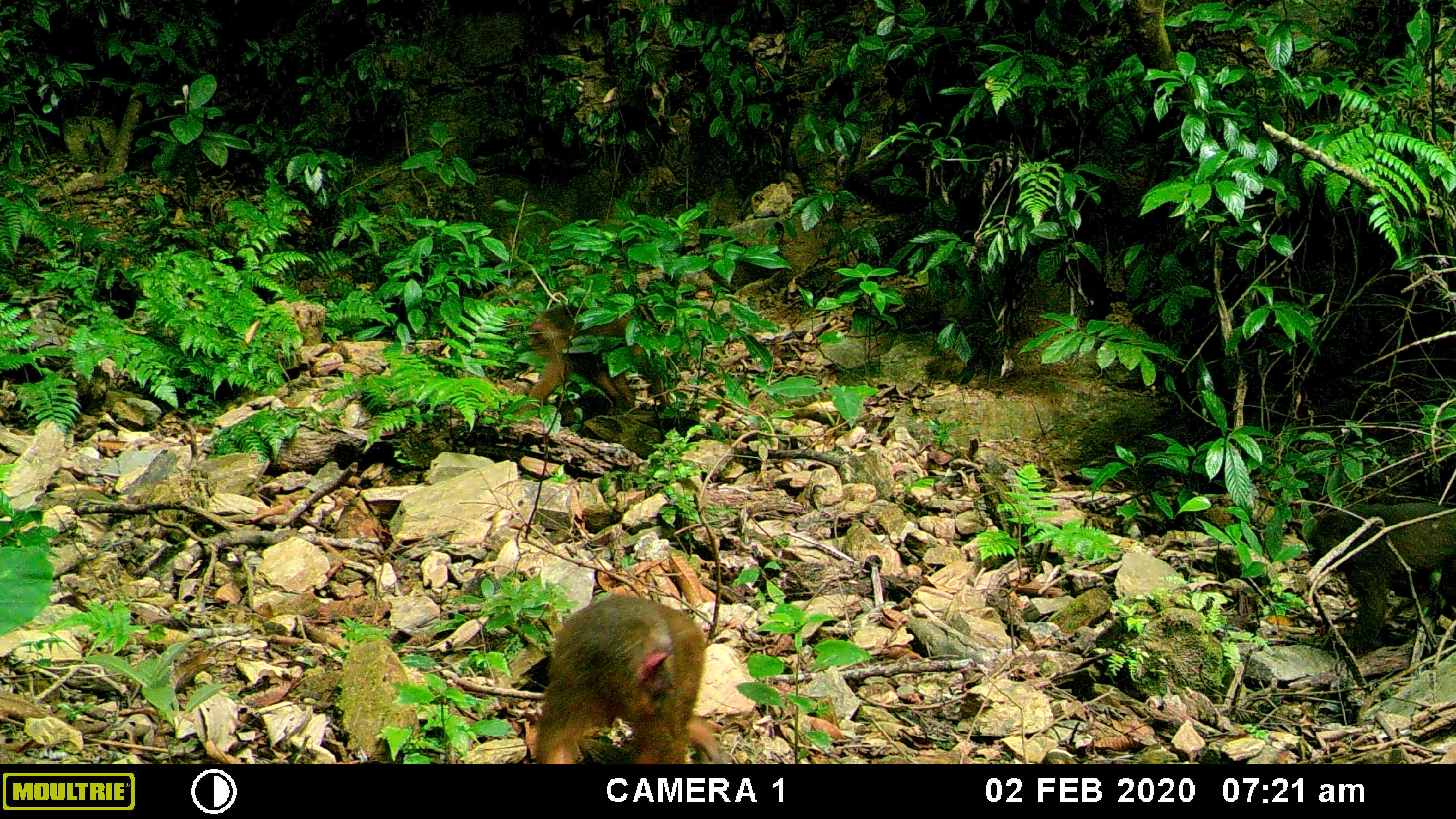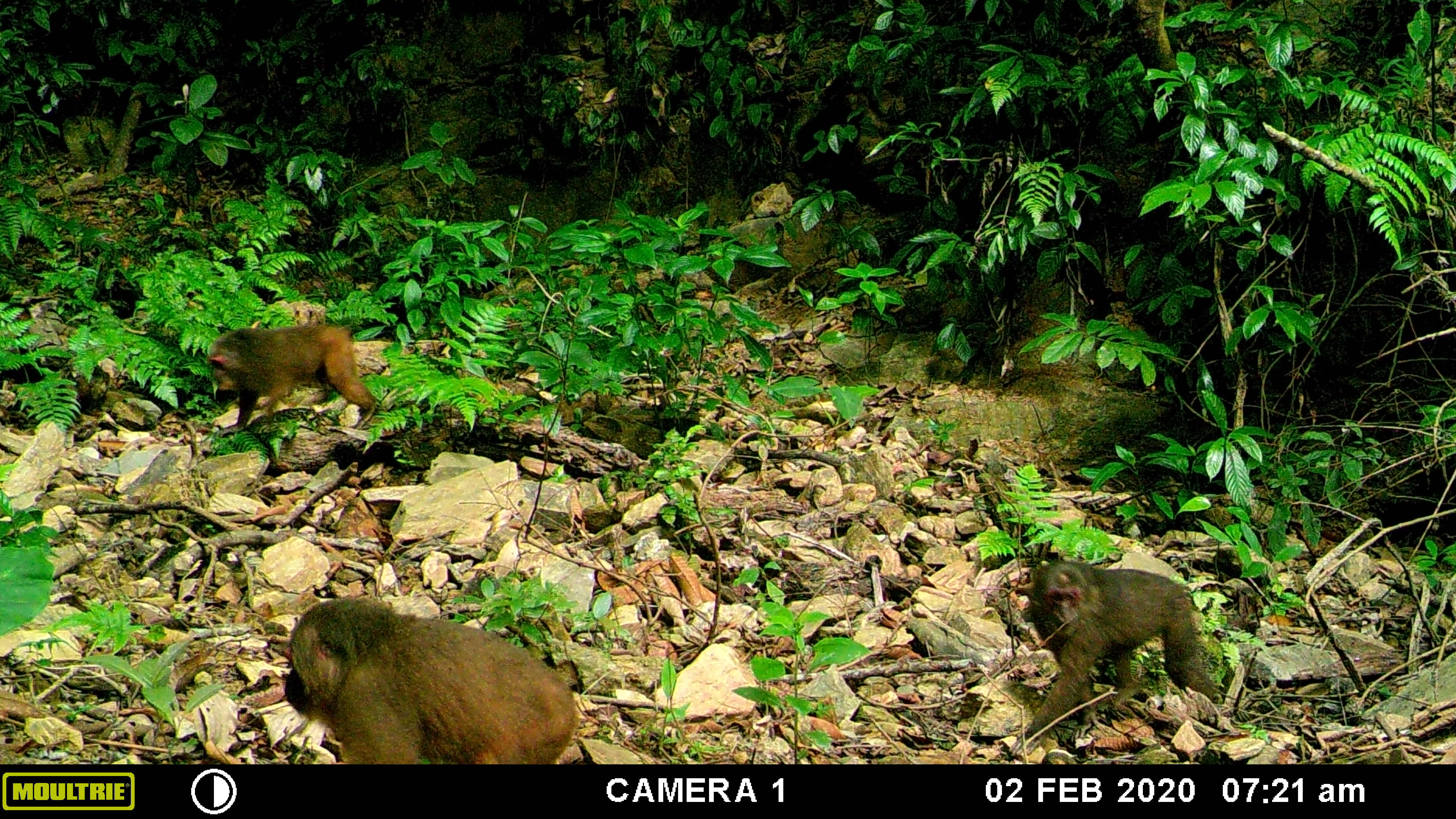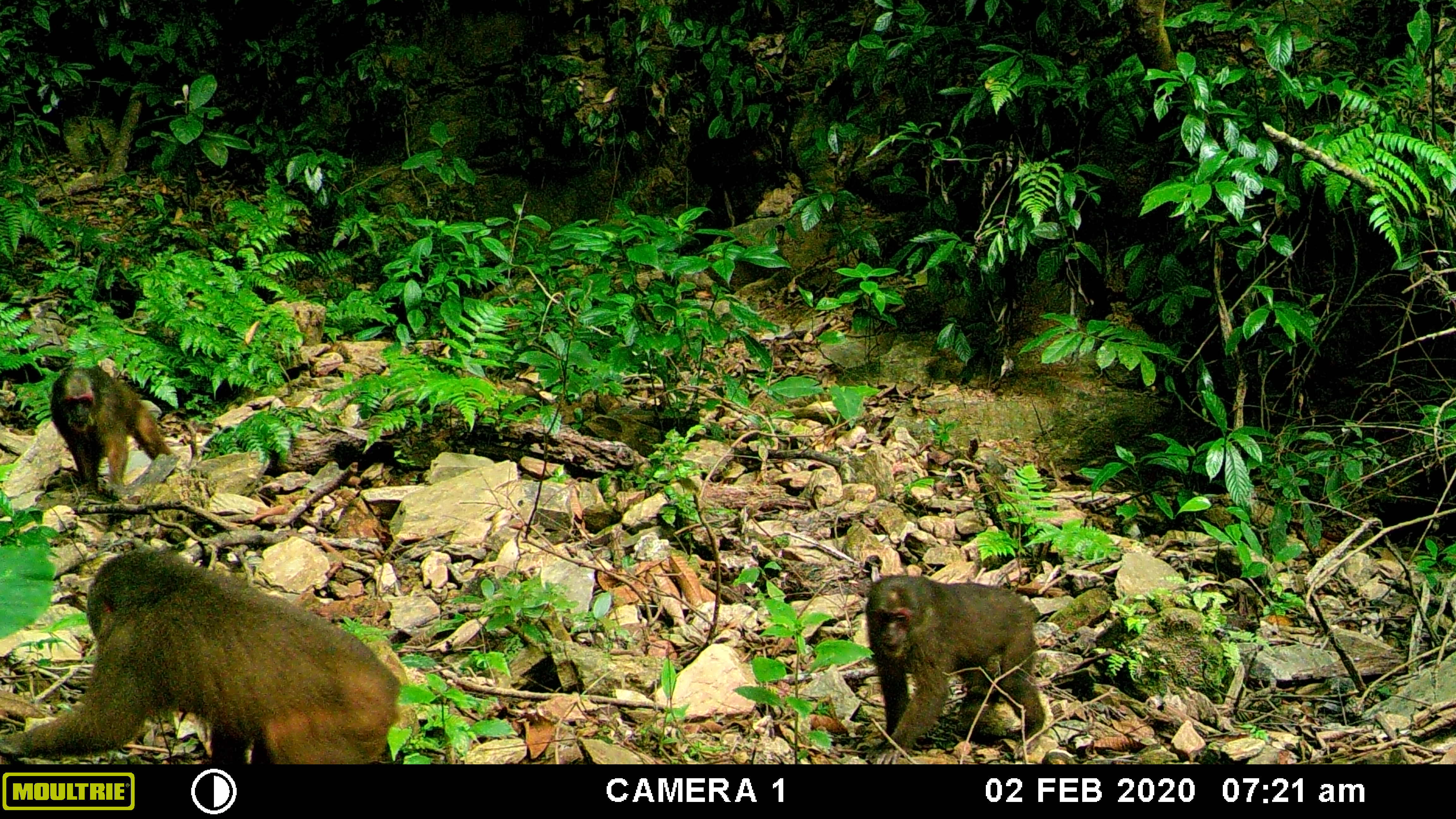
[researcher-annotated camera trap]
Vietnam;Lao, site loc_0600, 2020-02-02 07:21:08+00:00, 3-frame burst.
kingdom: Animalia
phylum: Chordata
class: Mammalia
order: Primates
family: Cercopithecidae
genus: Macaca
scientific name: Macaca arctoides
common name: stump-tailed macaque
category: stump tailed macaque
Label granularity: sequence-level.